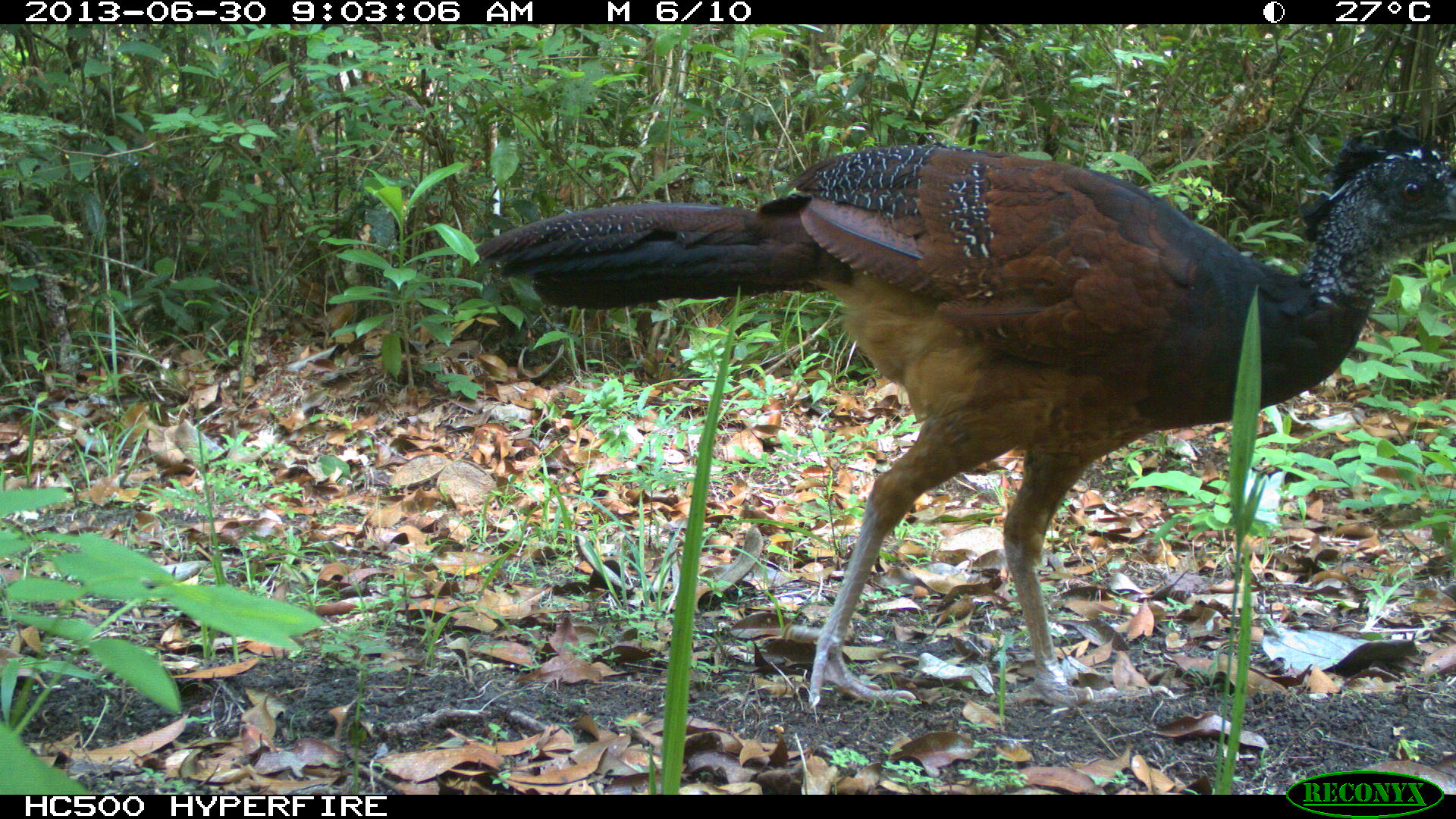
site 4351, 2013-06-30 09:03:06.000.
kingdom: Animalia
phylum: Chordata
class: Aves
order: Galliformes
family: Cracidae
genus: Crax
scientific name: Crax rubra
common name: great curassow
Crax rubra (great curassow), count 1, sex female.